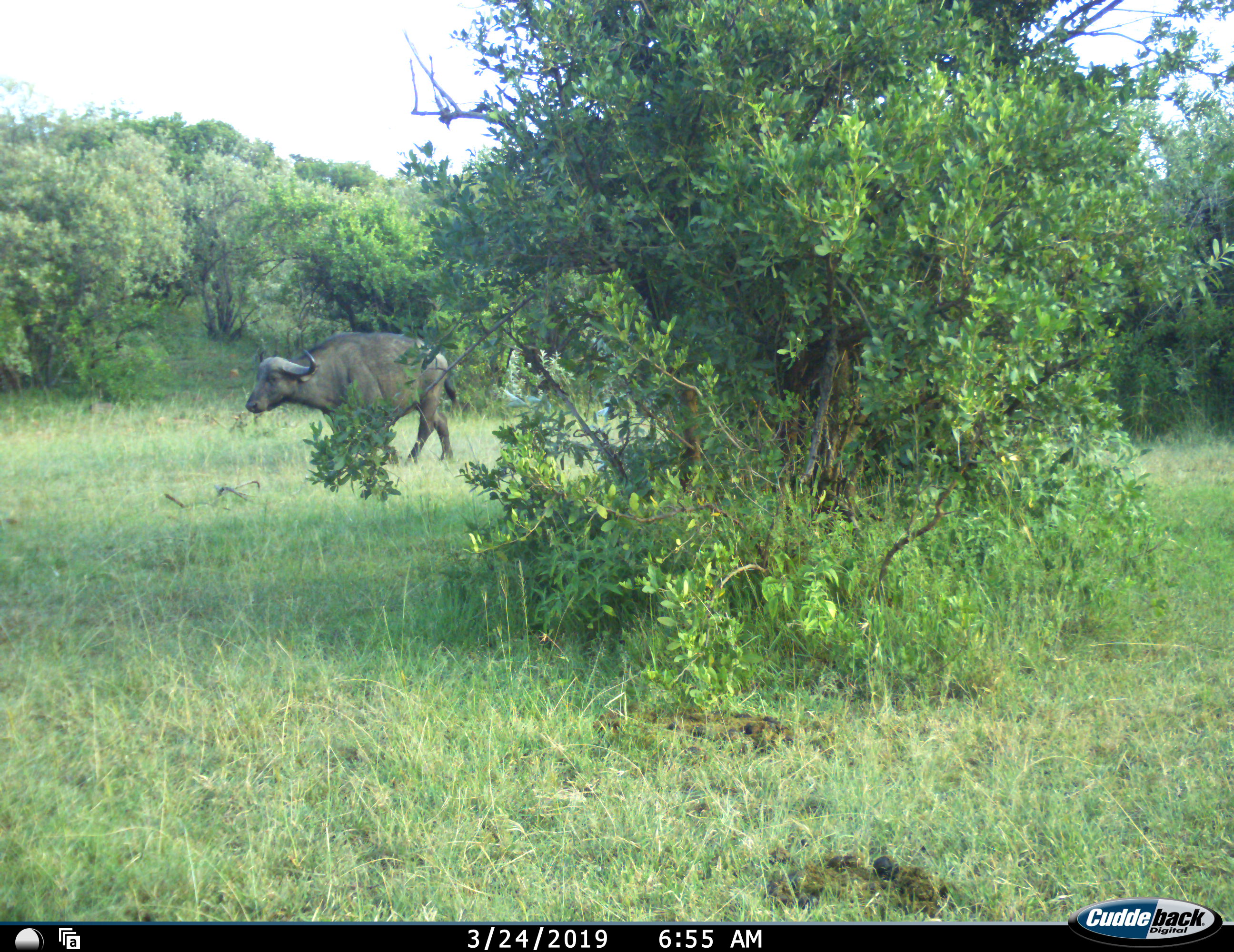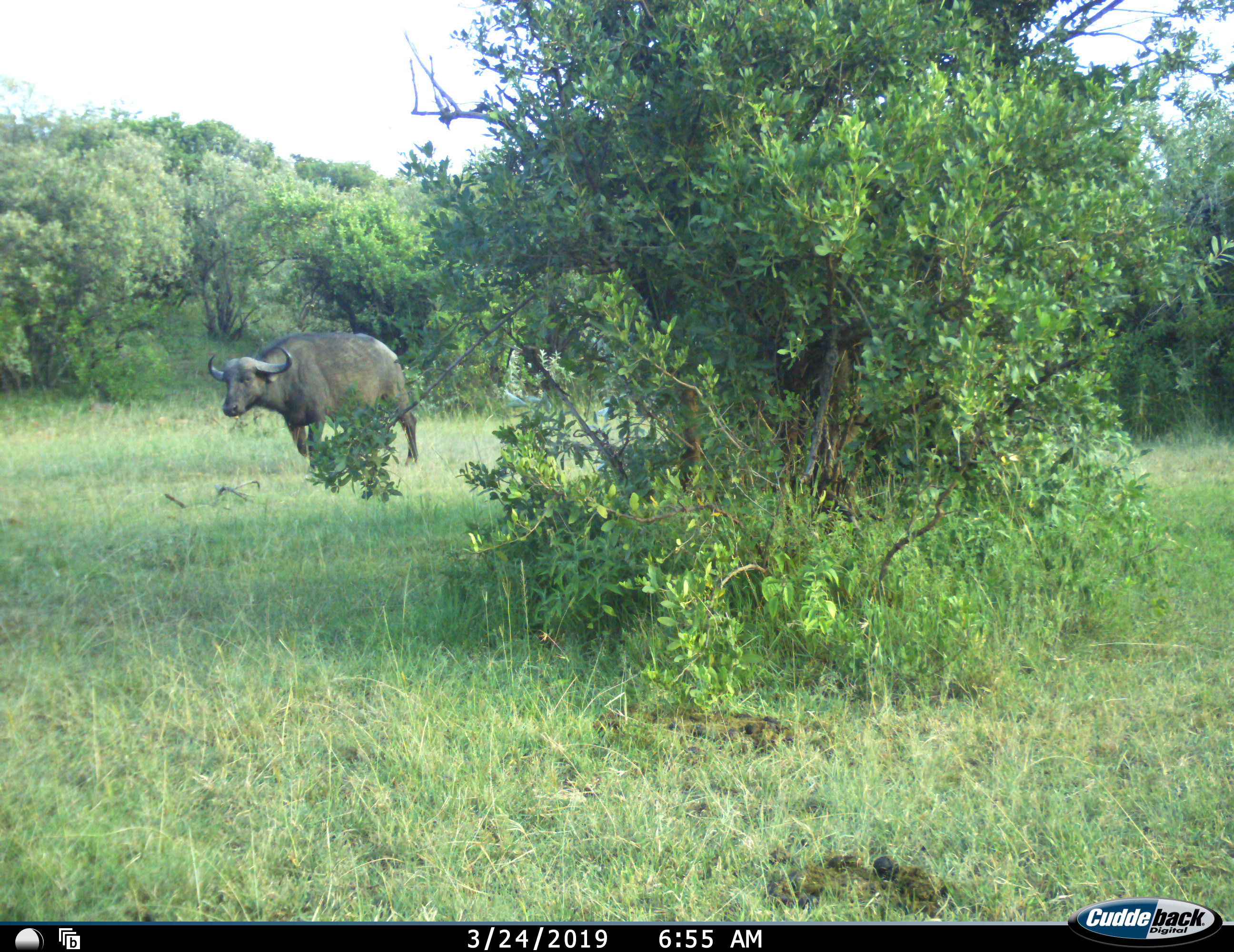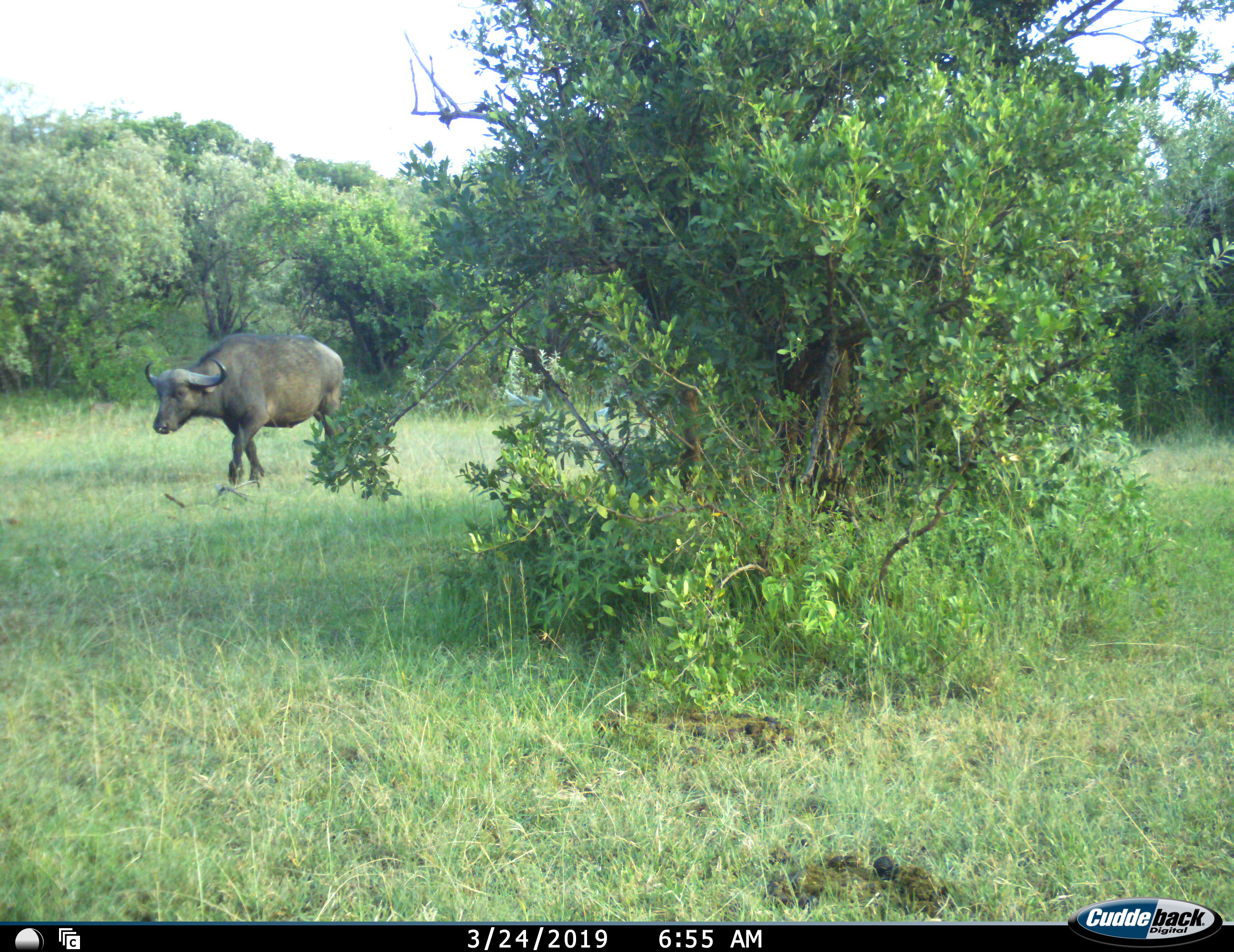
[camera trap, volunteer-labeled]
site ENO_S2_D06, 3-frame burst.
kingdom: Animalia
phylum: Chordata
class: Mammalia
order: Artiodactyla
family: Bovidae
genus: Syncerus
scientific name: Syncerus caffer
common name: african buffalo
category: buffalo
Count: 1.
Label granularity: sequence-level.